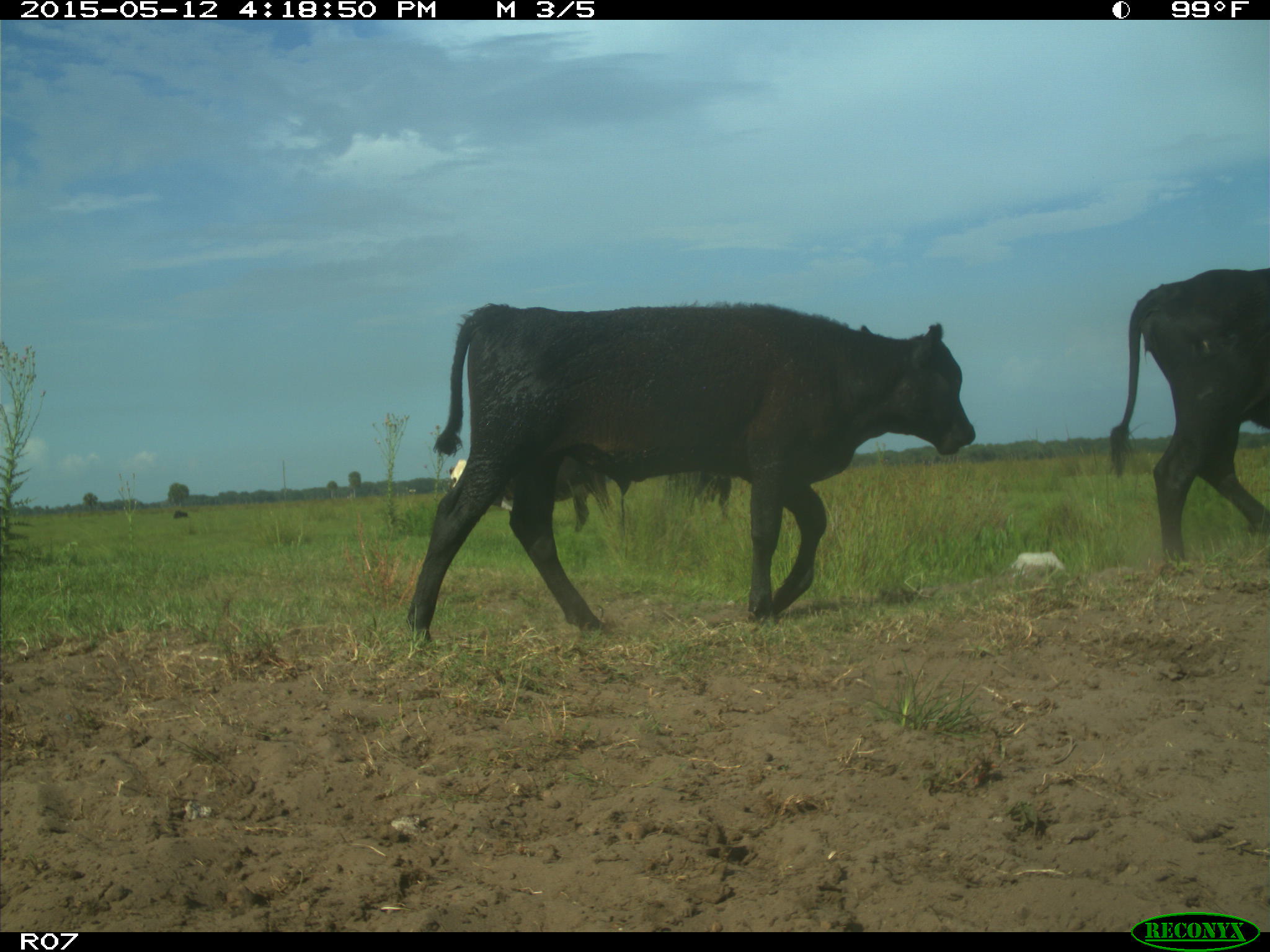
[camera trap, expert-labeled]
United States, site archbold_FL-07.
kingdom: Animalia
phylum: Chordata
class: Mammalia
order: Artiodactyla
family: Bovidae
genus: Bos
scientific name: Bos taurus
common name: domestic cow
Bos taurus (domestic cow).